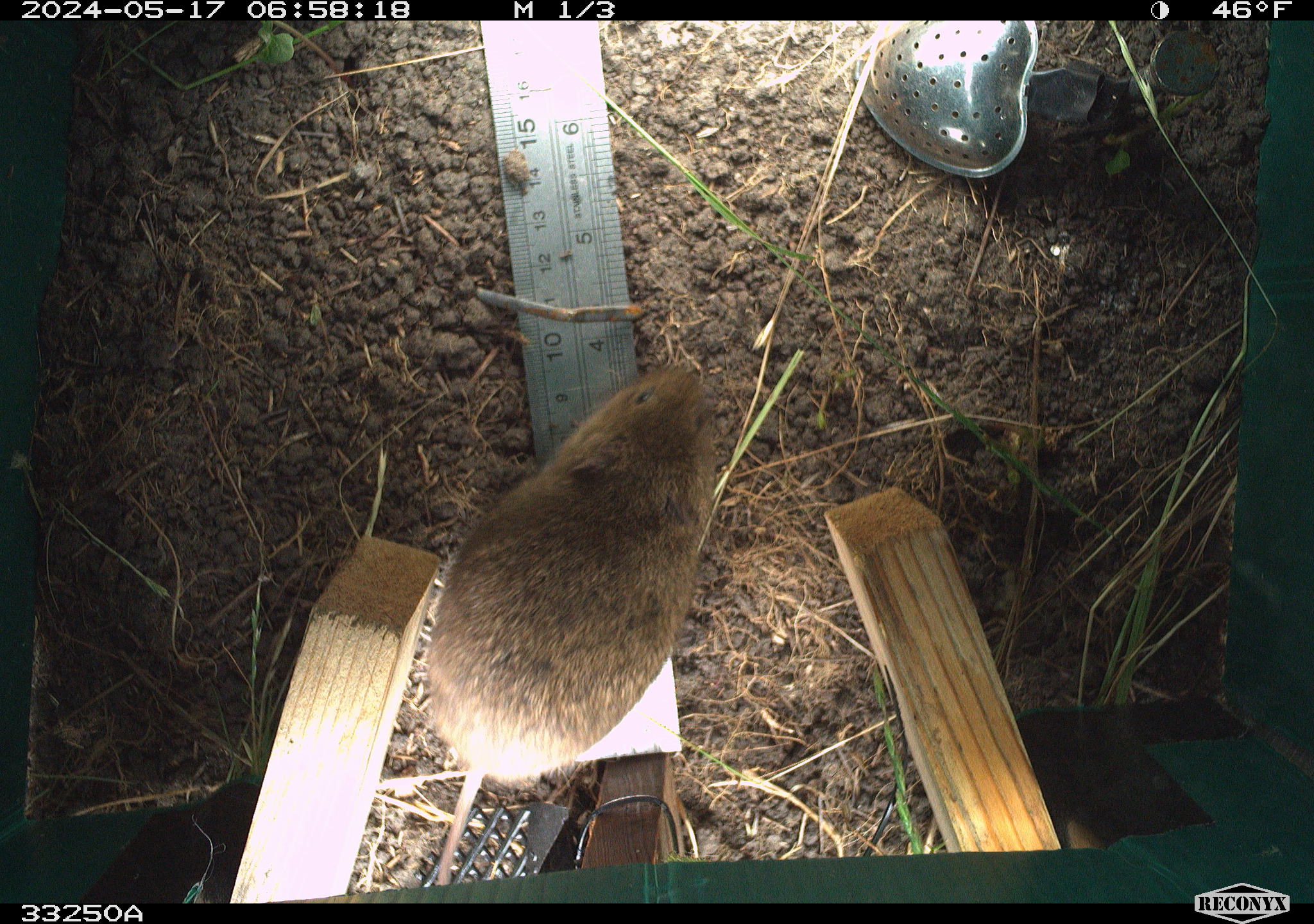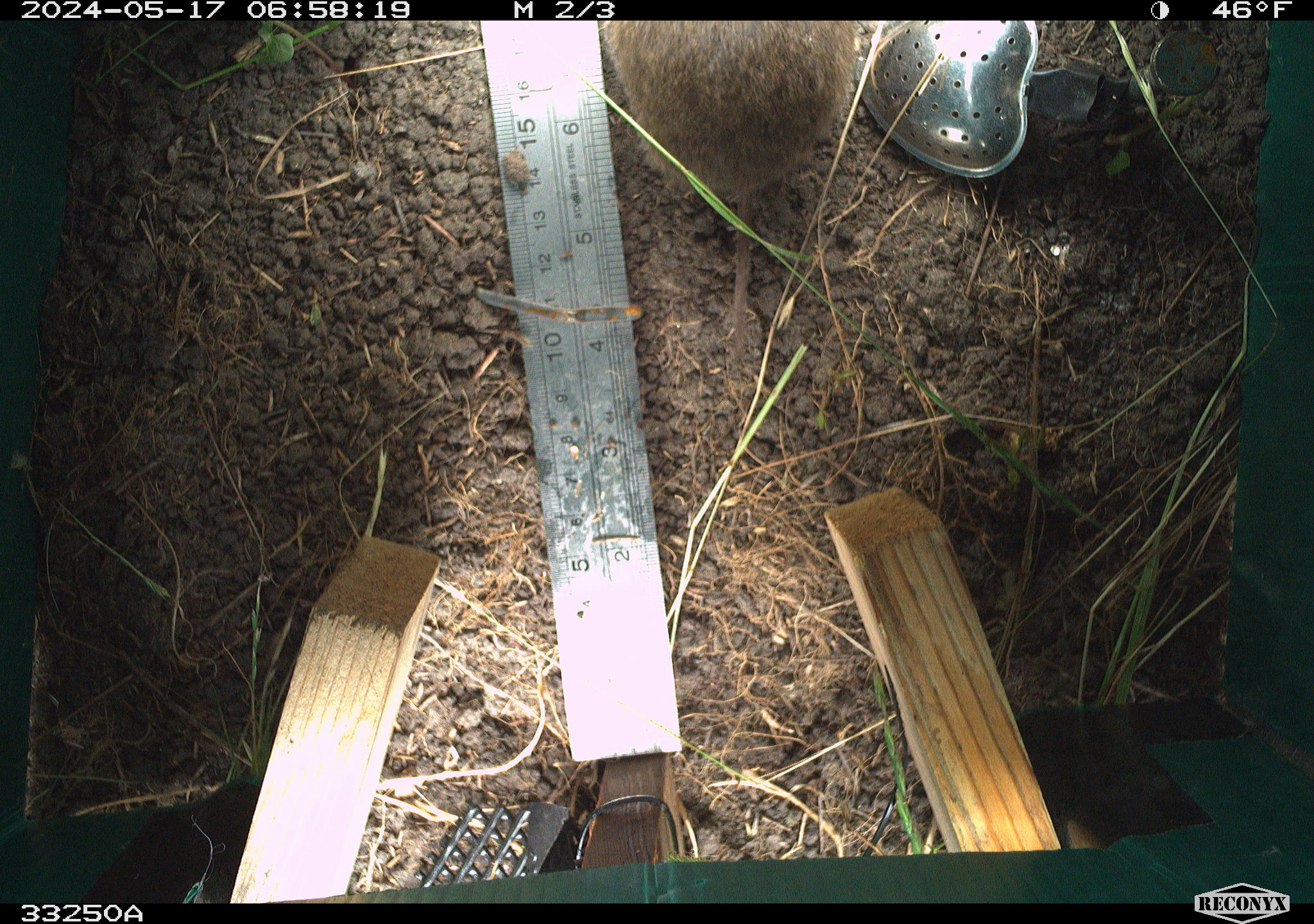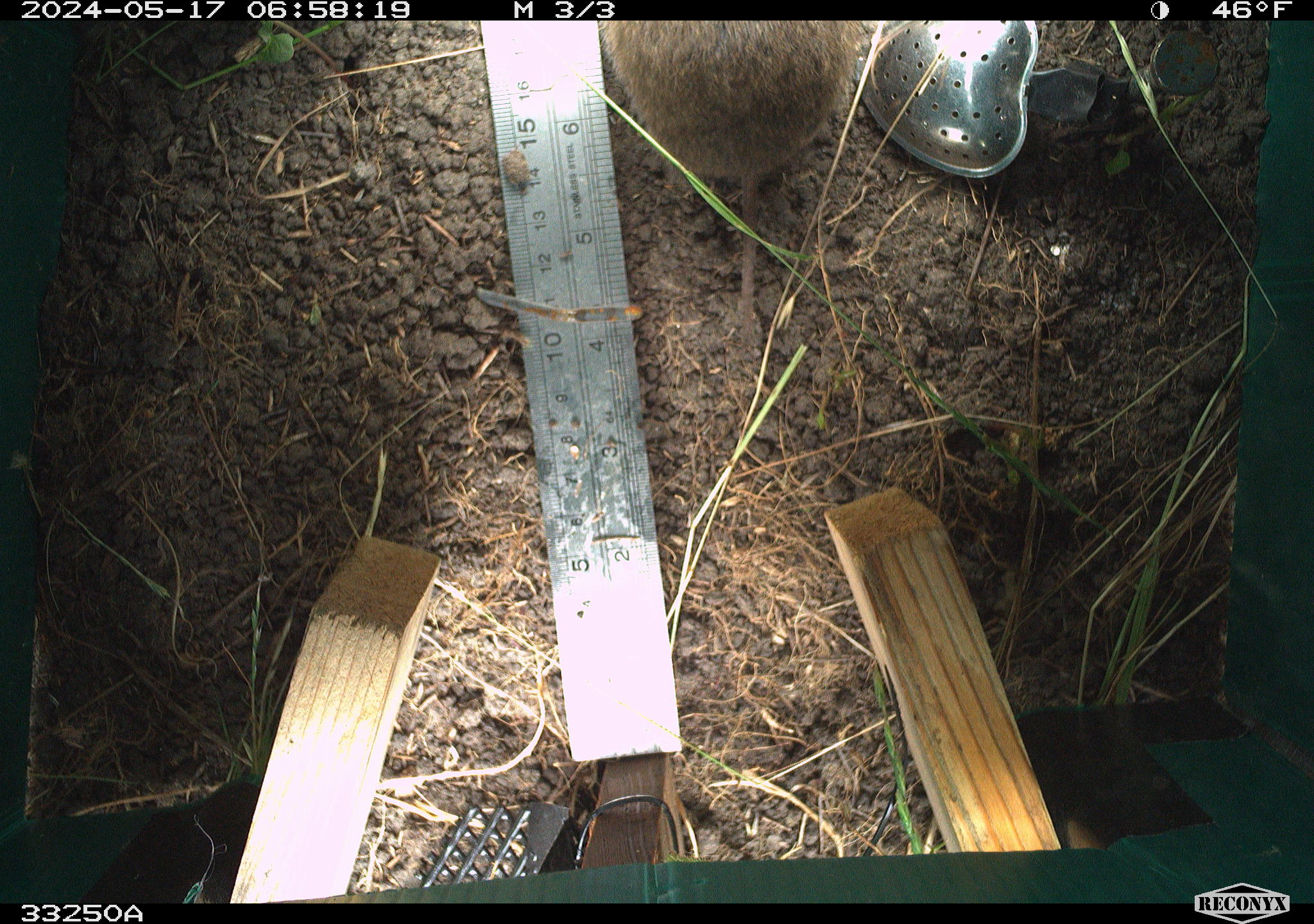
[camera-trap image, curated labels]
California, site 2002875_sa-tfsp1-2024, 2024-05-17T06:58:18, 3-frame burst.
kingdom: Animalia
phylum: Chordata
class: Mammalia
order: Rodentia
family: Cricetidae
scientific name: Arvicolinae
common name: voles, lemmings, and muskrats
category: arvicolinae subfamily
Arvicolinae subfamily (voles, lemmings, and muskrats) (Arvicolinae).